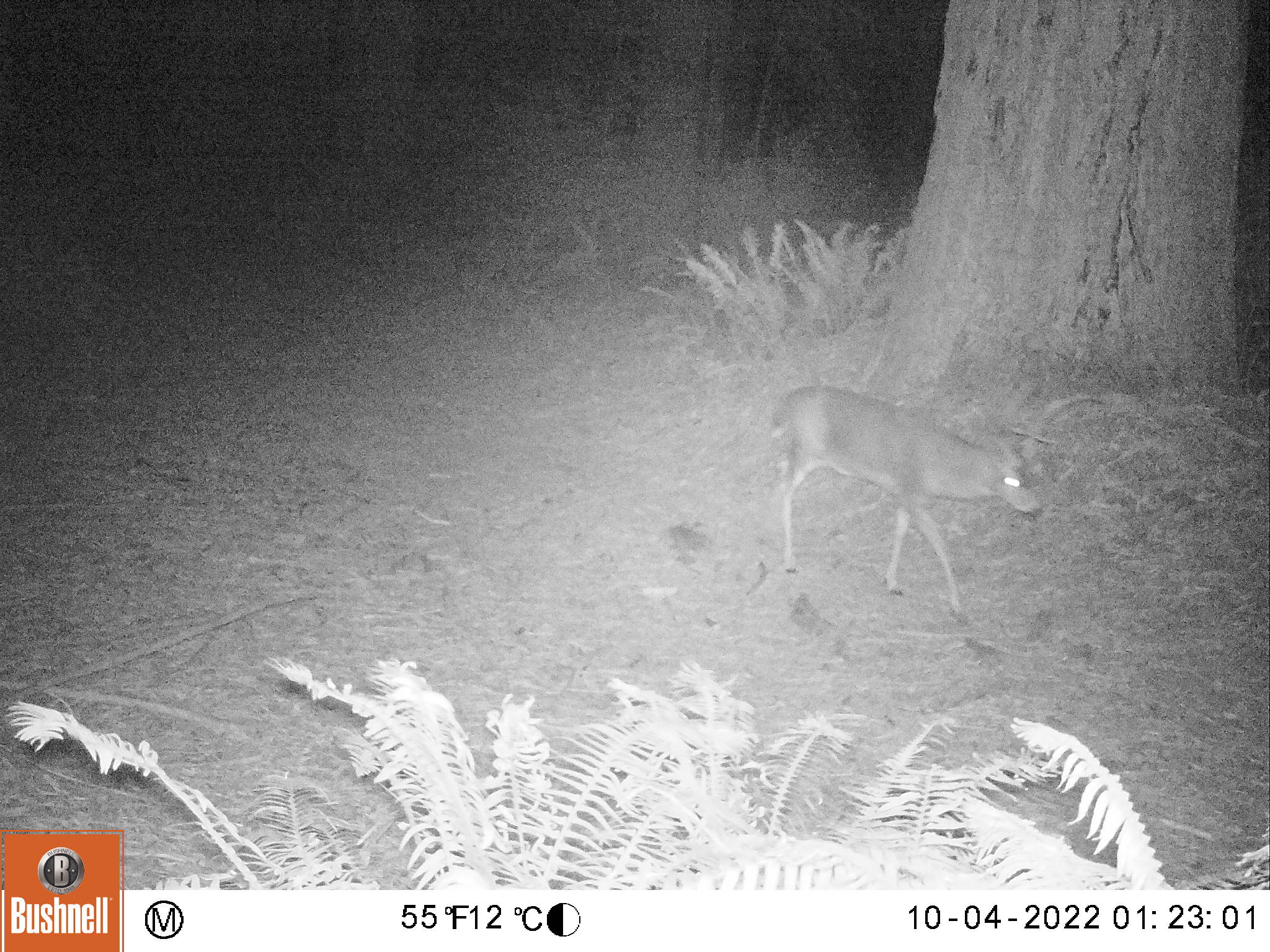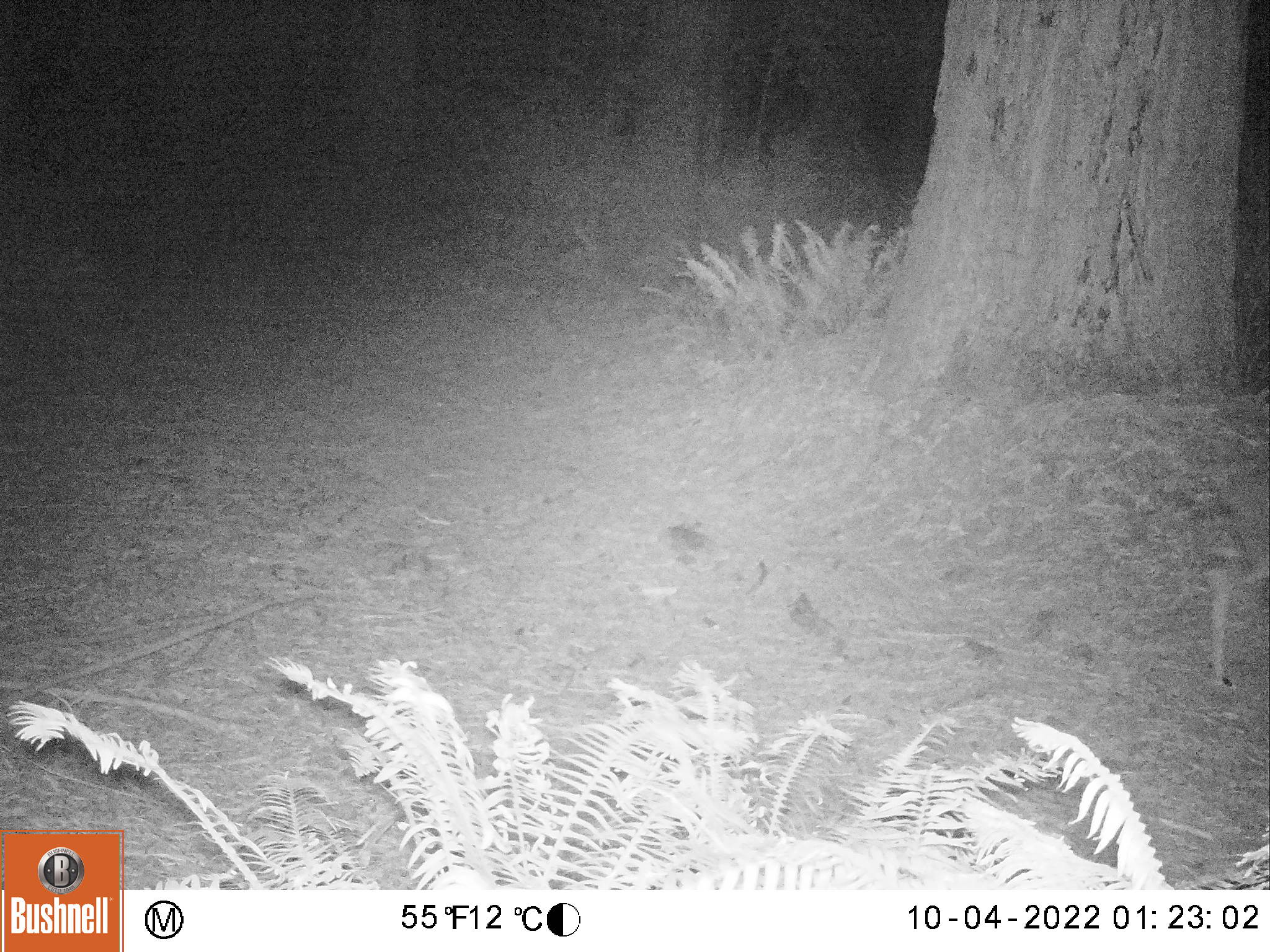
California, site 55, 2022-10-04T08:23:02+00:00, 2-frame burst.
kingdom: Animalia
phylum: Chordata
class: Mammalia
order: Artiodactyla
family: Cervidae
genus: Odocoileus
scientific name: Odocoileus hemionus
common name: mule deer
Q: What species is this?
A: Mule deer (Odocoileus hemionus).